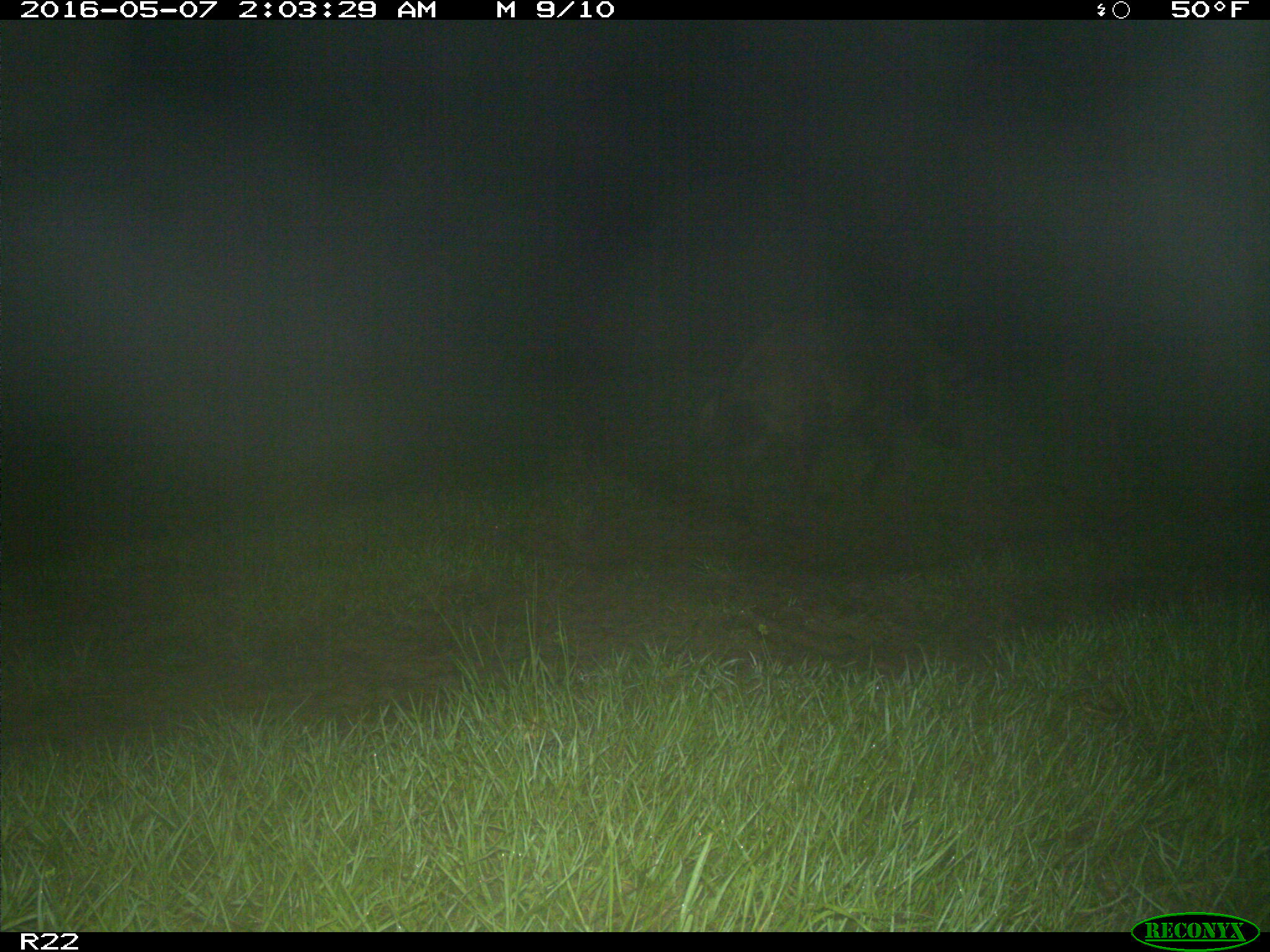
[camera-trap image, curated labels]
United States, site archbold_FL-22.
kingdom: Animalia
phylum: Chordata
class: Mammalia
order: Artiodactyla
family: Suidae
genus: Sus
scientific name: Sus scrofa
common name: wild boar